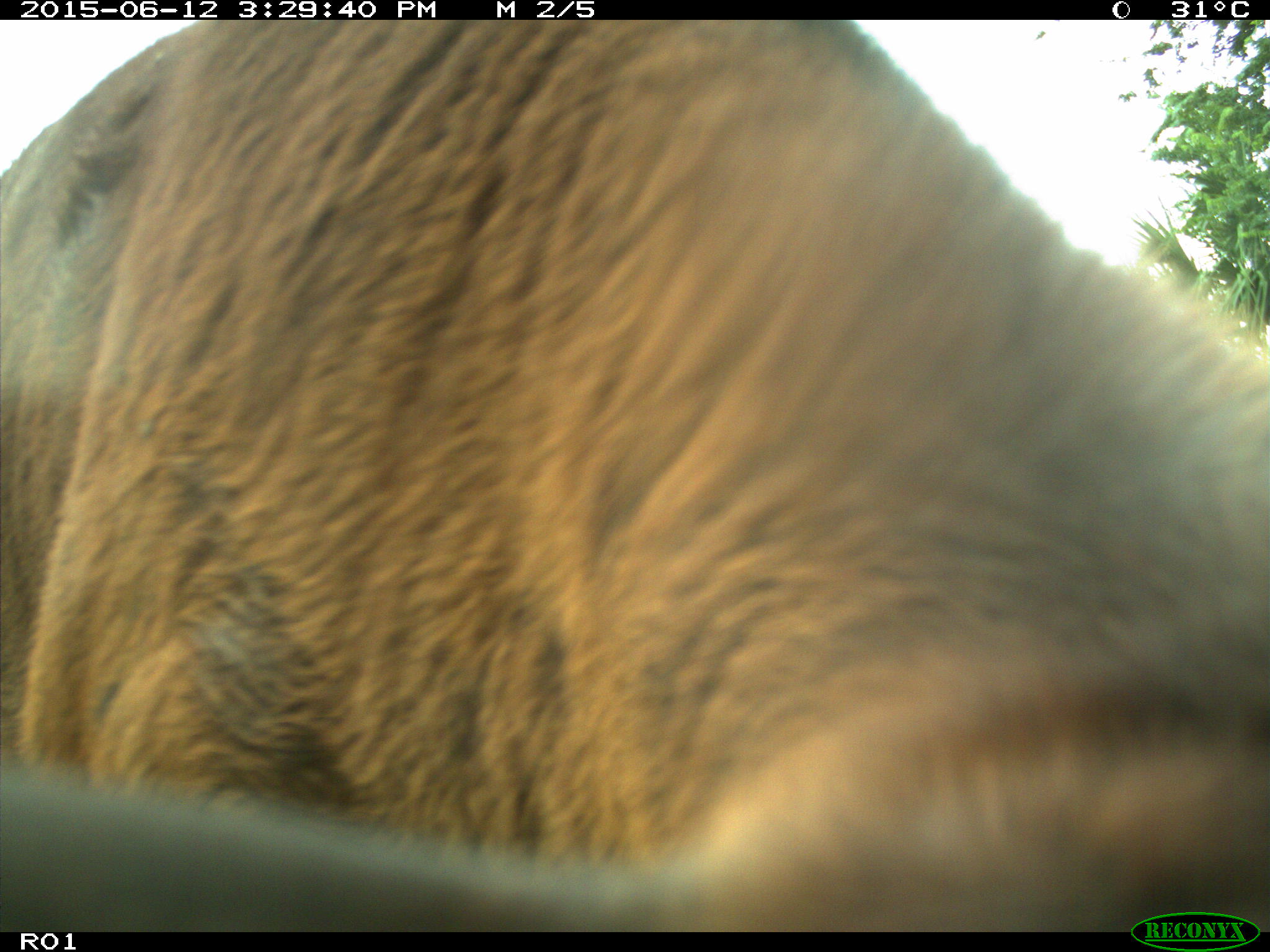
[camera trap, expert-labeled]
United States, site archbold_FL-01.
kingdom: Animalia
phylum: Chordata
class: Mammalia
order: Artiodactyla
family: Bovidae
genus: Bos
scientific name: Bos taurus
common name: domestic cow